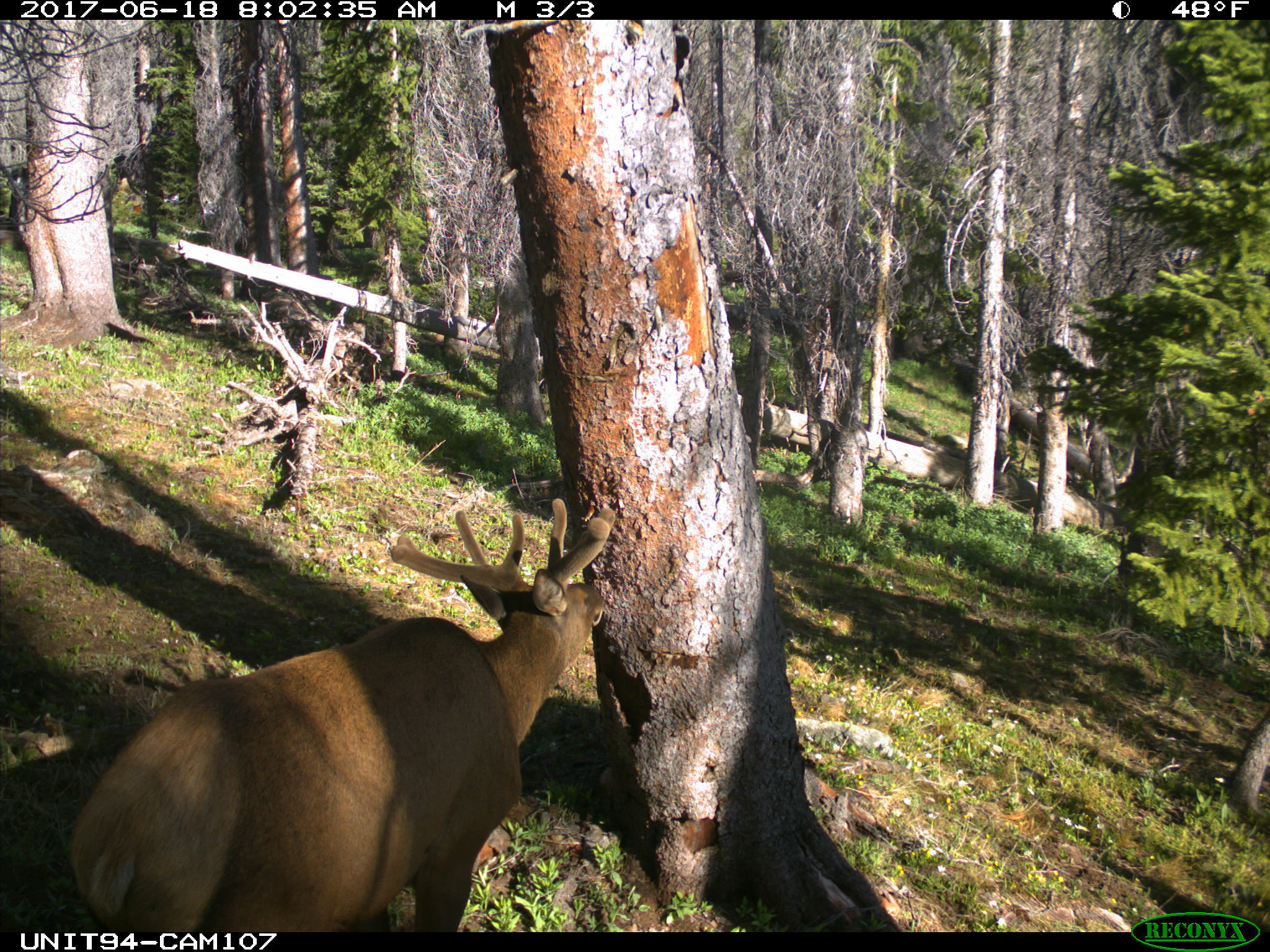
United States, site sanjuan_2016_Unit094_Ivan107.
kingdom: Animalia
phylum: Chordata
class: Mammalia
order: Artiodactyla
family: Cervidae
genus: Cervus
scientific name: Cervus elaphus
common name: red deer